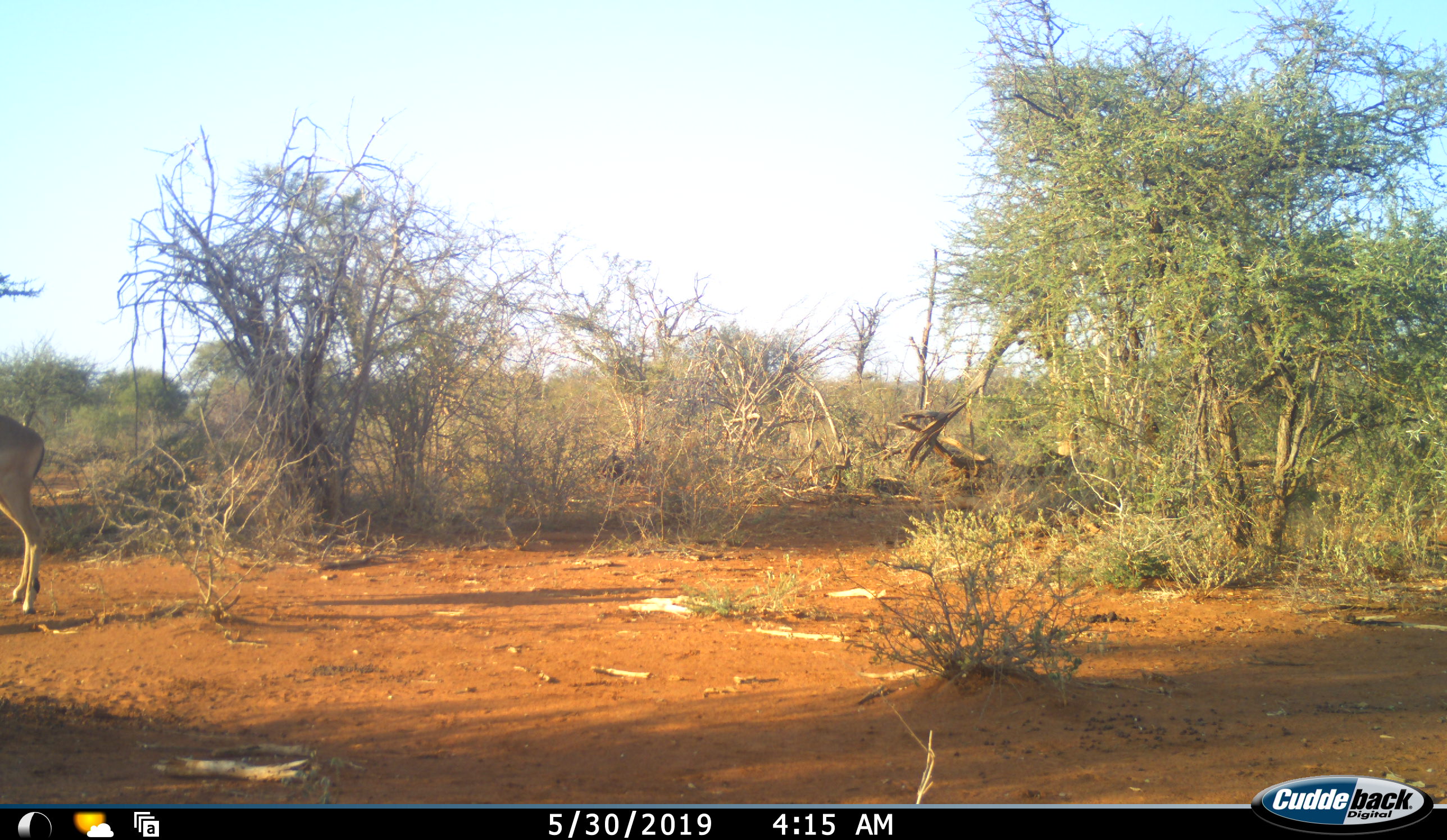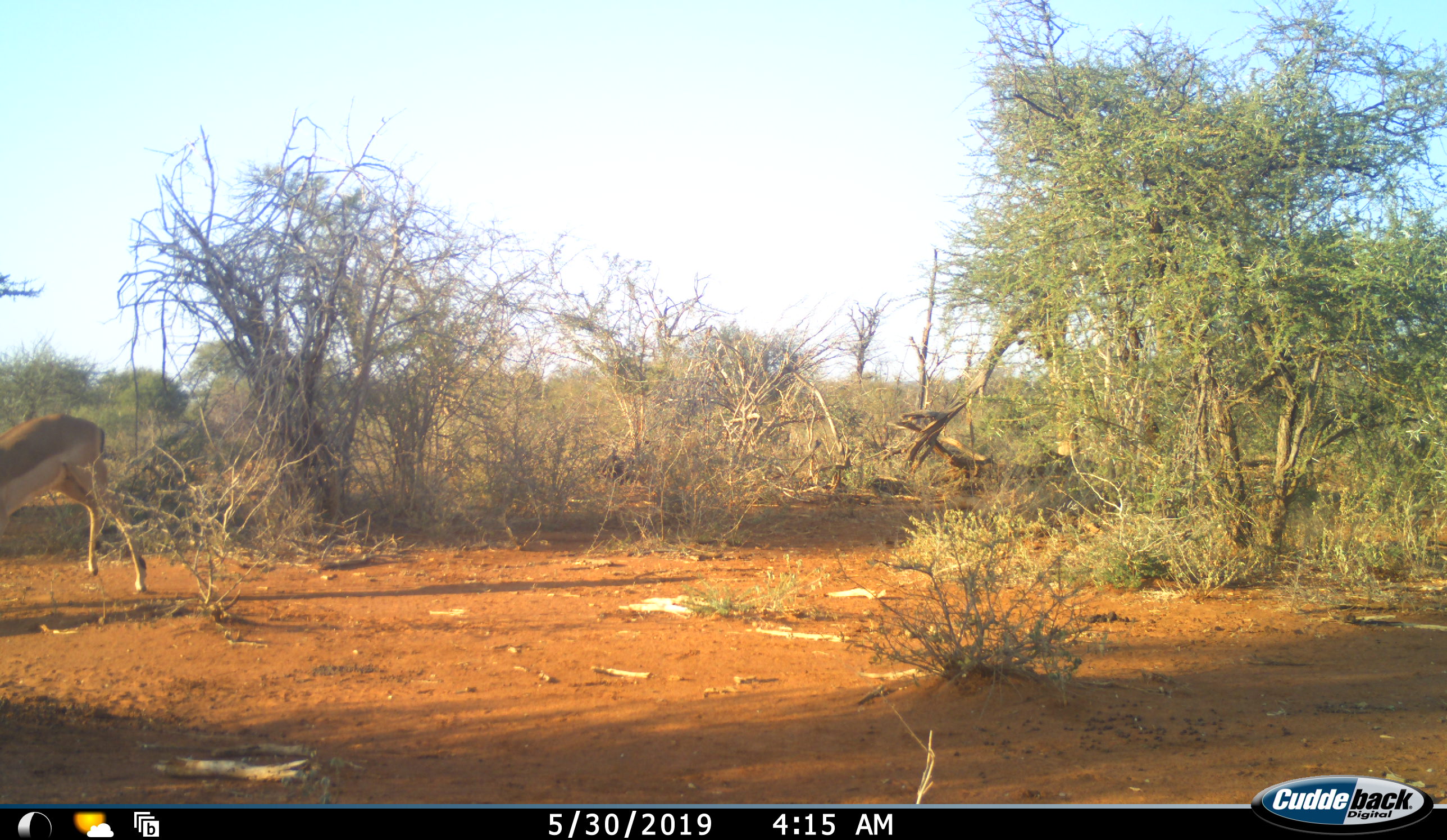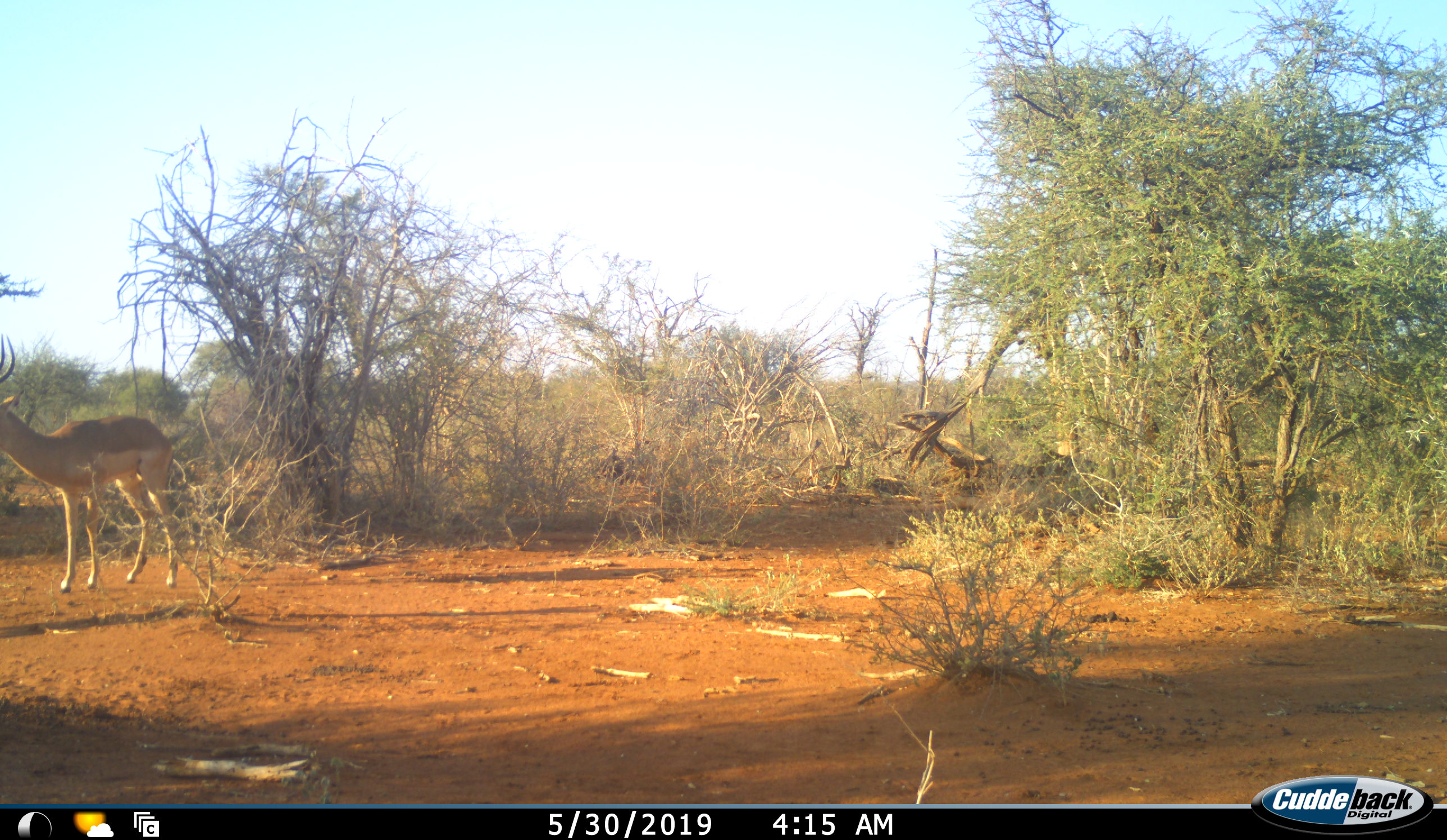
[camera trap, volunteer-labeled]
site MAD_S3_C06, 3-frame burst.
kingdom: Animalia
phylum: Chordata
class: Mammalia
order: Artiodactyla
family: Bovidae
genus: Aepyceros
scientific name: Aepyceros melampus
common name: impala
Impala (Aepyceros melampus), count 1. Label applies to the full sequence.